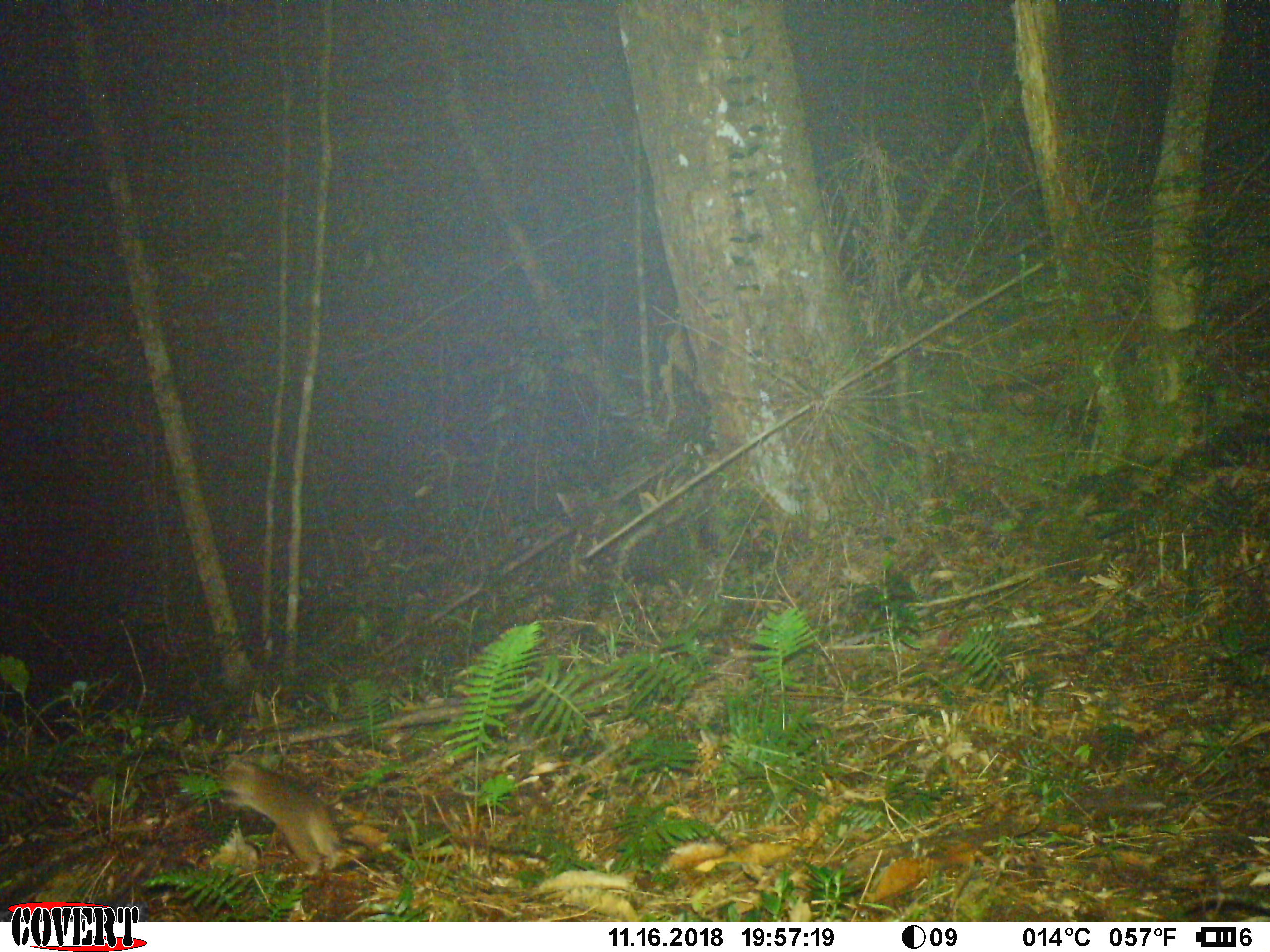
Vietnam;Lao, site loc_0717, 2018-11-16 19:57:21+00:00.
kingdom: Animalia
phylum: Chordata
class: Mammalia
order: Rodentia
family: Muridae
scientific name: Muridae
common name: old-world mice and rats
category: unidentified murid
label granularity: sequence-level